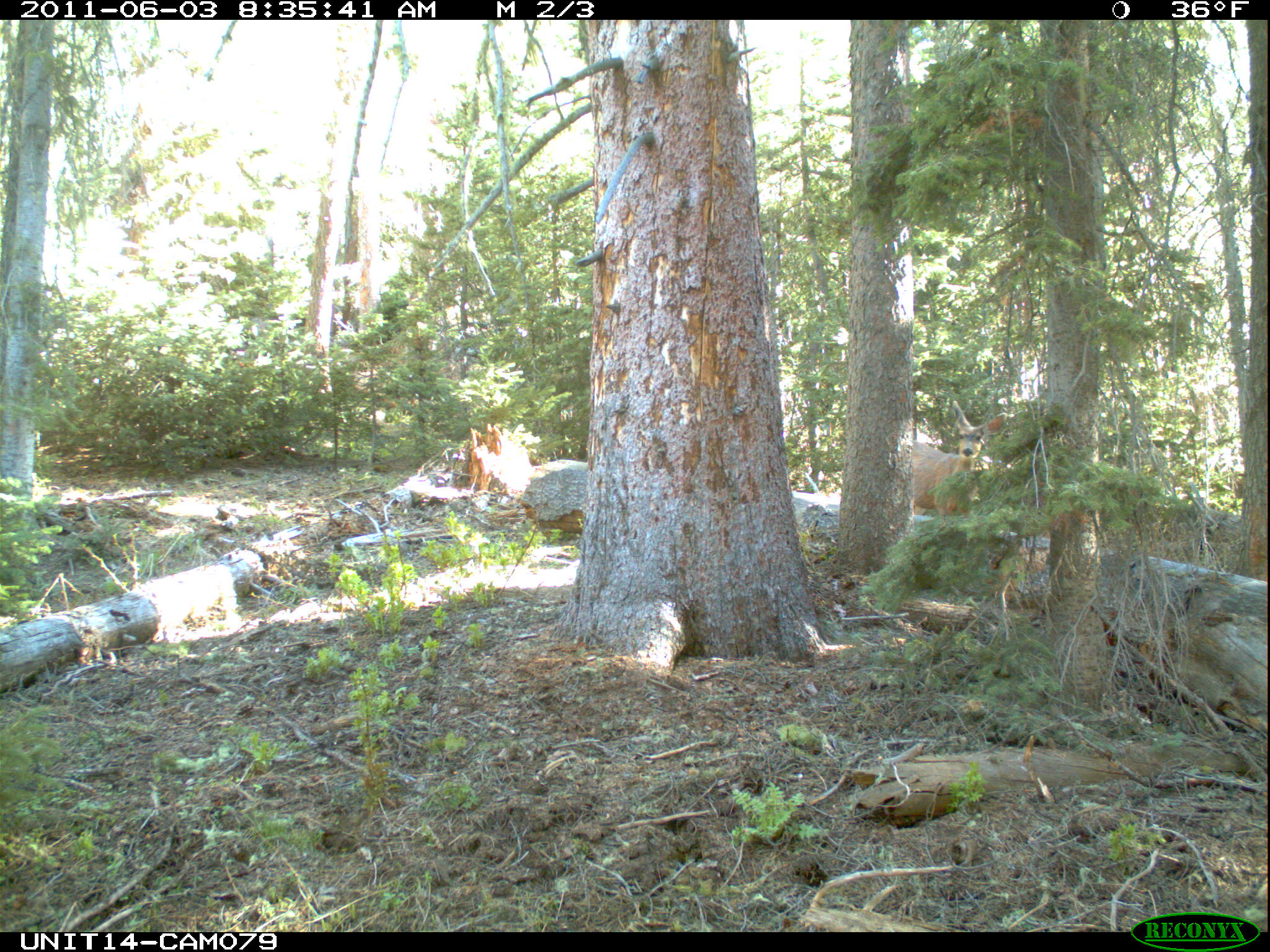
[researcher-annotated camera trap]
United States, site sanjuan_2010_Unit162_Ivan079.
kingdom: Animalia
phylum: Chordata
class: Mammalia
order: Artiodactyla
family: Cervidae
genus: Odocoileus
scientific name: Odocoileus hemionus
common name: mule deer